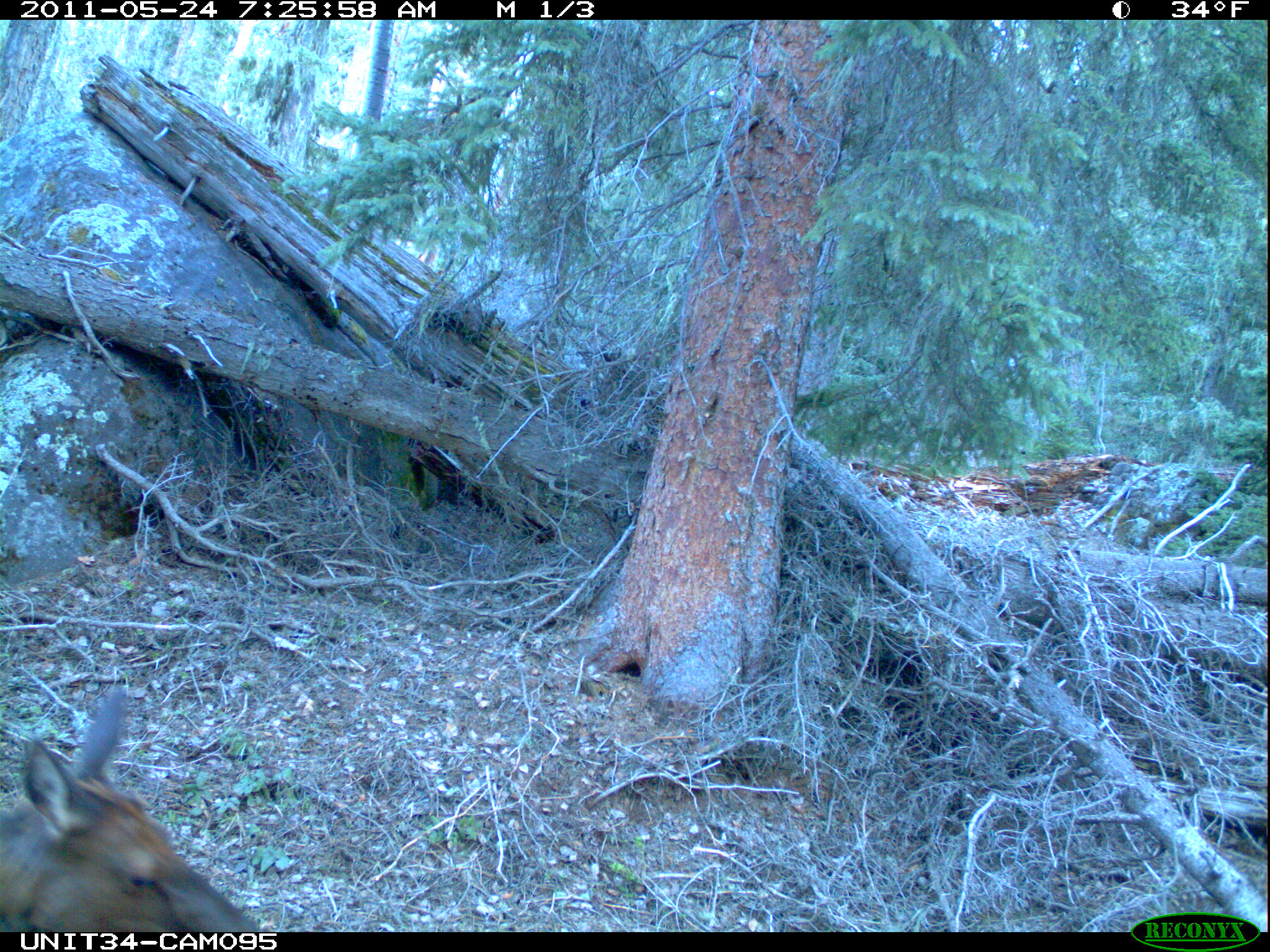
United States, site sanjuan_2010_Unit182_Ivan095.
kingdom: Animalia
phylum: Chordata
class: Mammalia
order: Artiodactyla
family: Cervidae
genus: Cervus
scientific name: Cervus elaphus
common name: red deer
Cervus elaphus (red deer).